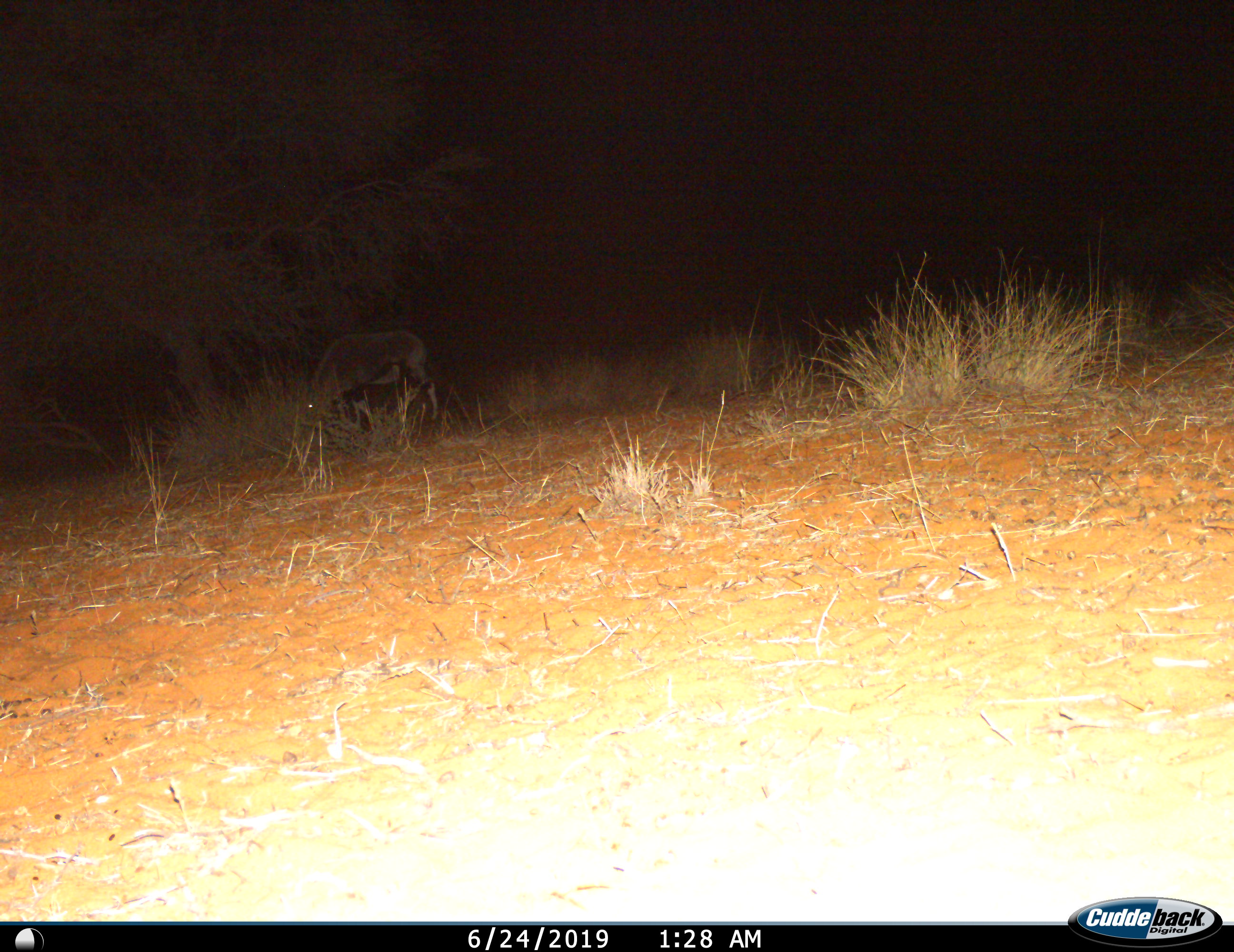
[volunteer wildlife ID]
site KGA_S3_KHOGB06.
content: unidentified animal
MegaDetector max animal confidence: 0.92